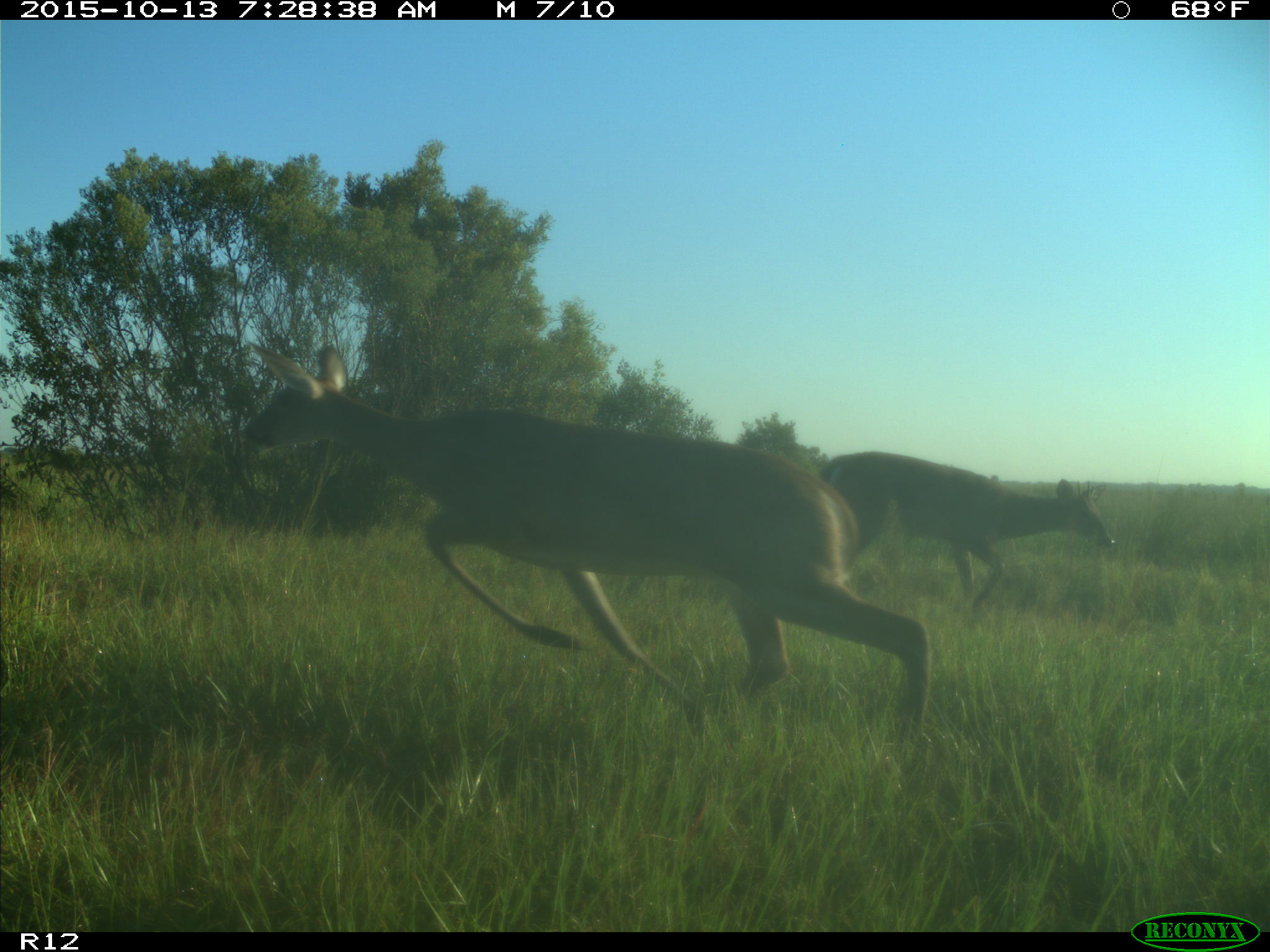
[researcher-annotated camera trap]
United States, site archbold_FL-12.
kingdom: Animalia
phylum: Chordata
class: Mammalia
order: Artiodactyla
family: Cervidae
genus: Odocoileus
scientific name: Odocoileus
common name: deer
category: unidentified deer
Unidentified deer (deer) (Odocoileus).